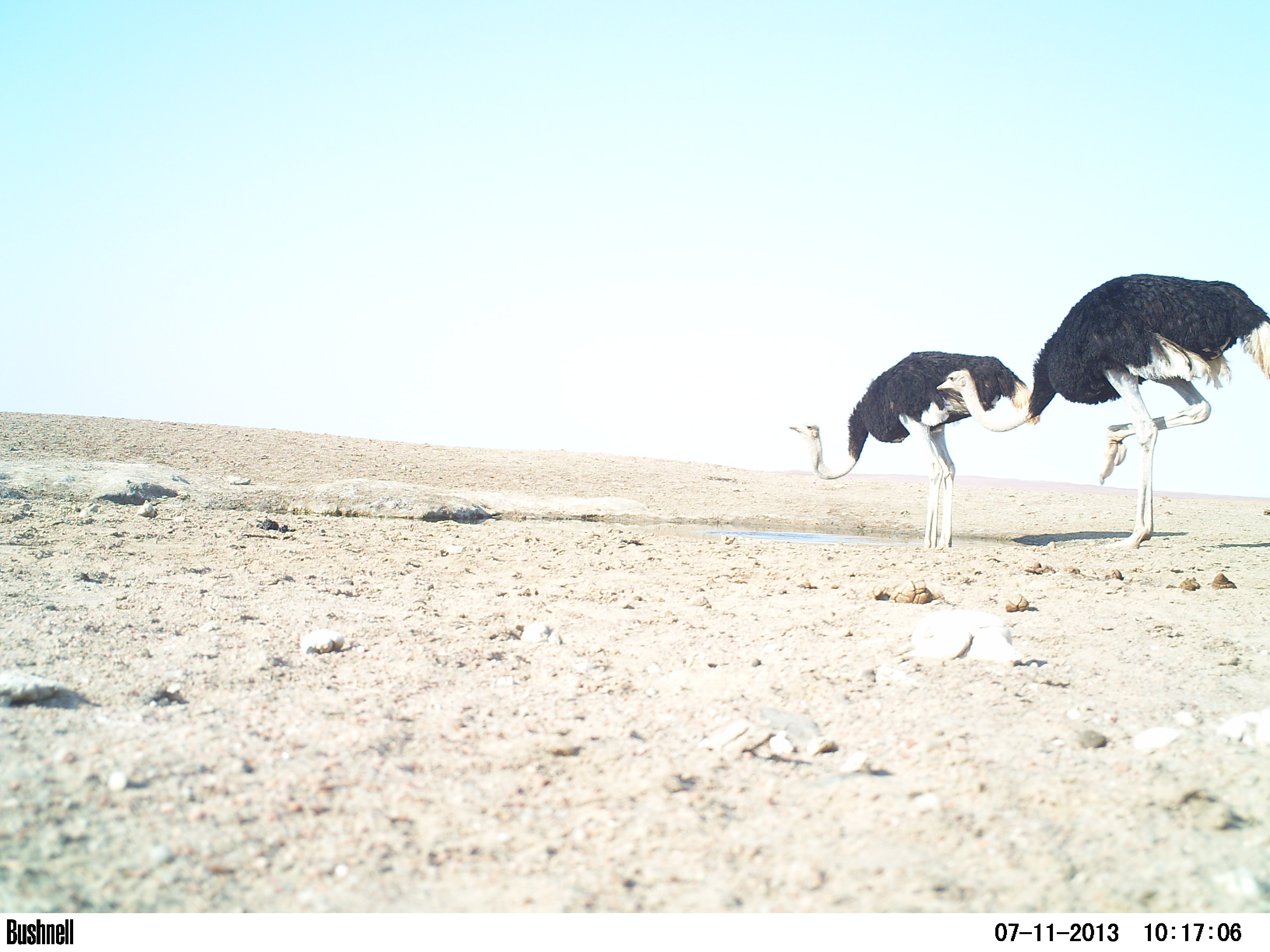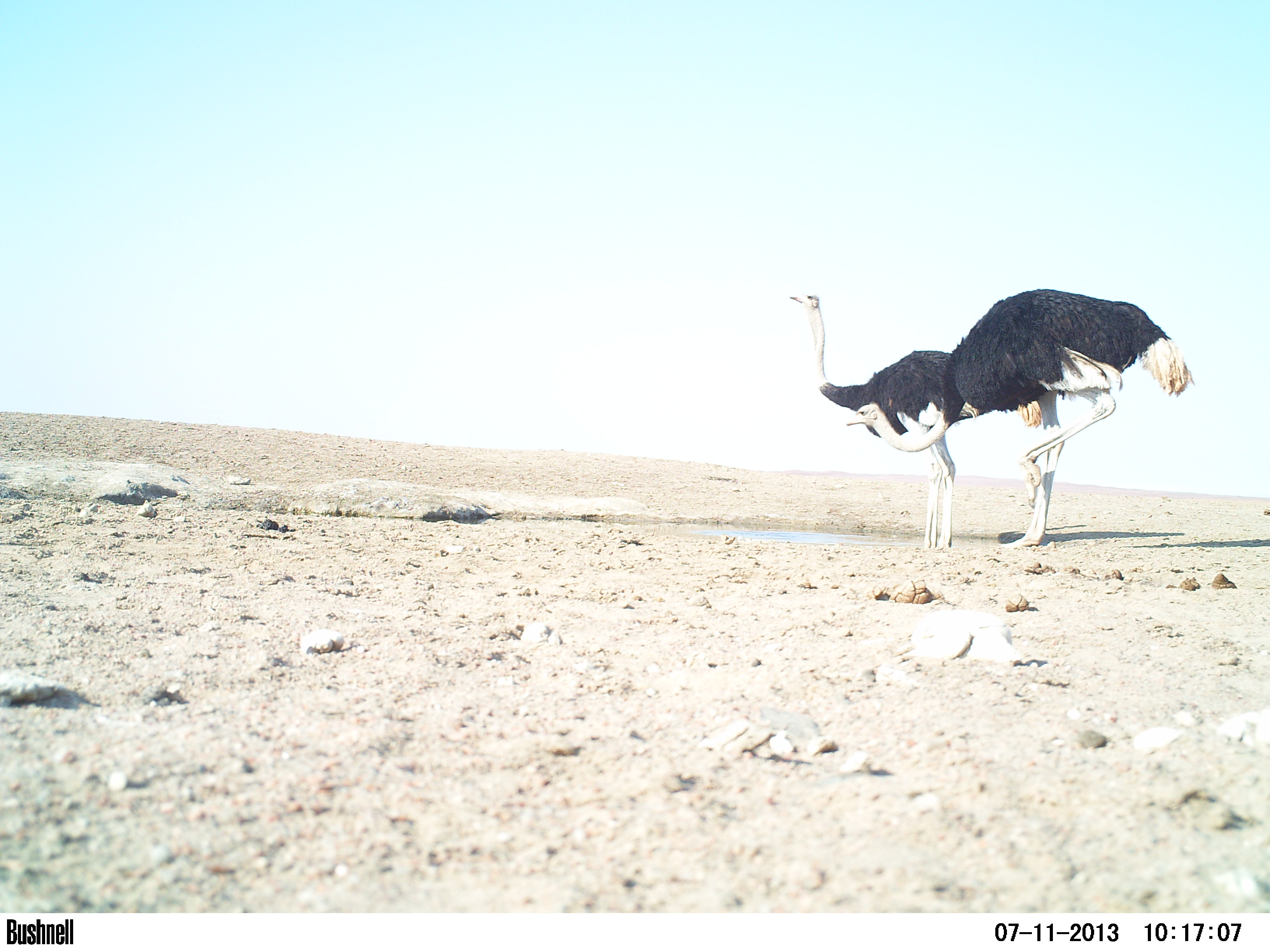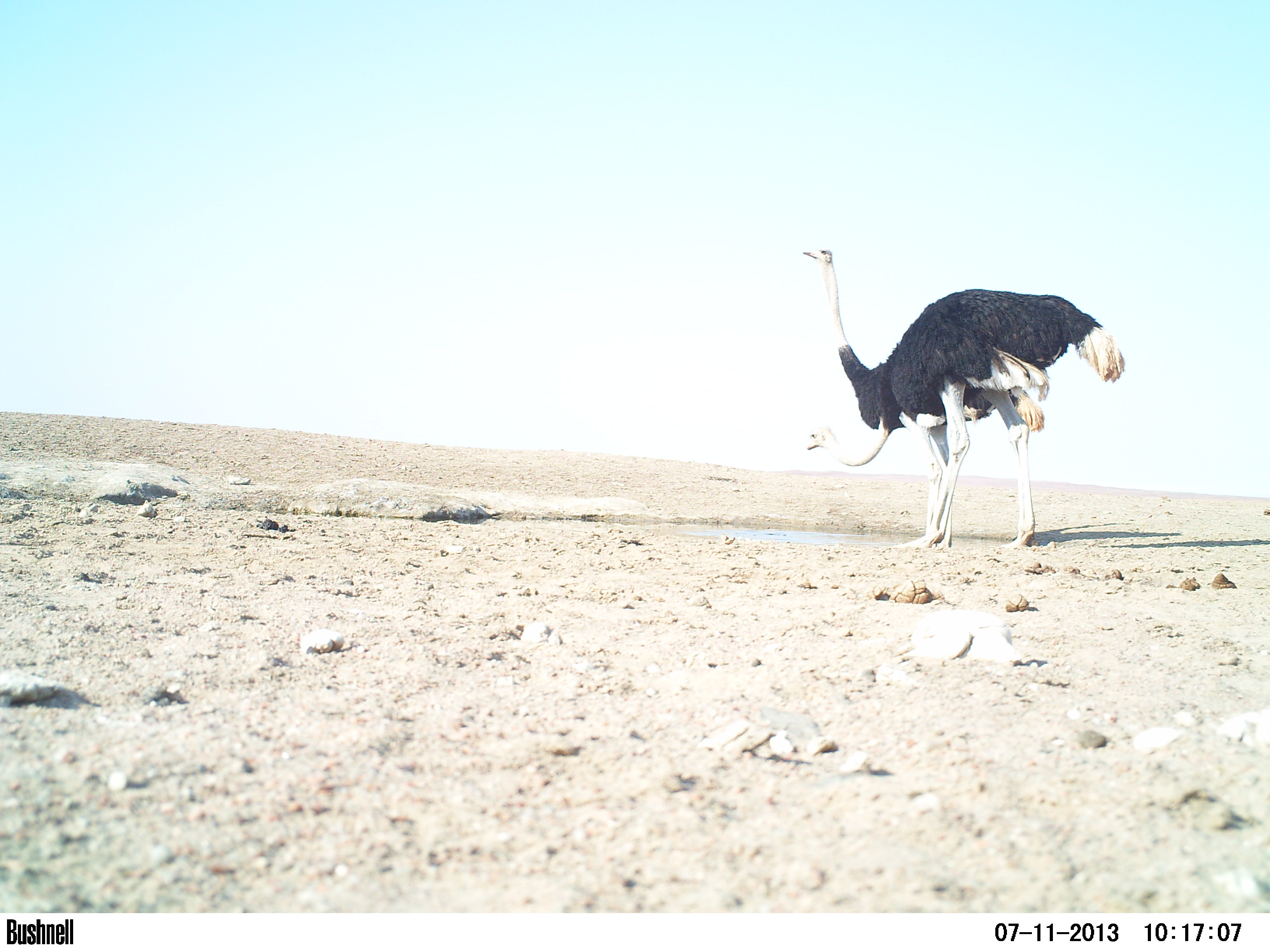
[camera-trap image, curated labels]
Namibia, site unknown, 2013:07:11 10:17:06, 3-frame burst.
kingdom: Animalia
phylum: Chordata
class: Aves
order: Struthioniformes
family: Struthionidae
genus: Struthio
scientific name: Struthio camelus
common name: common ostrich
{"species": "Struthio camelus (common ostrich)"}